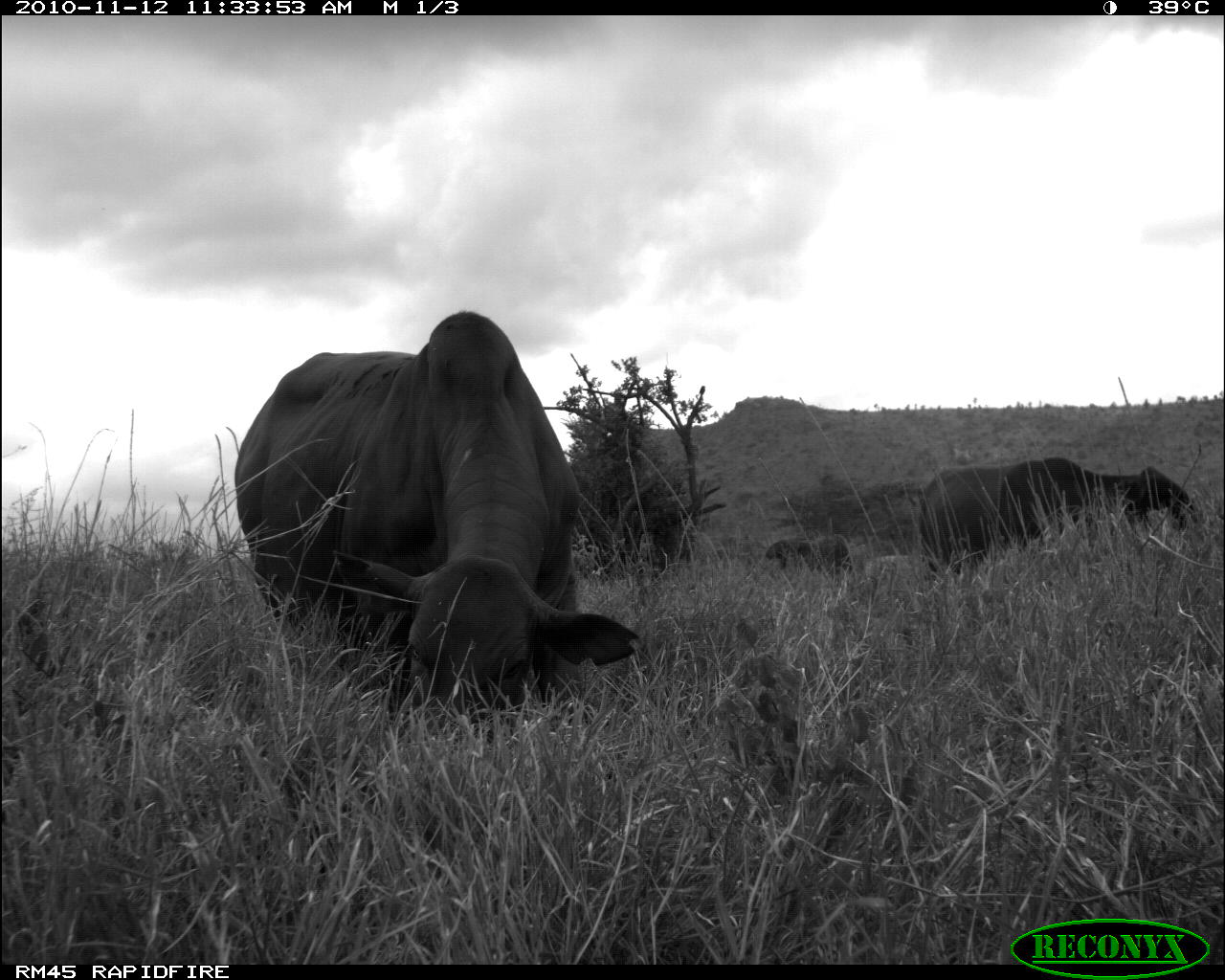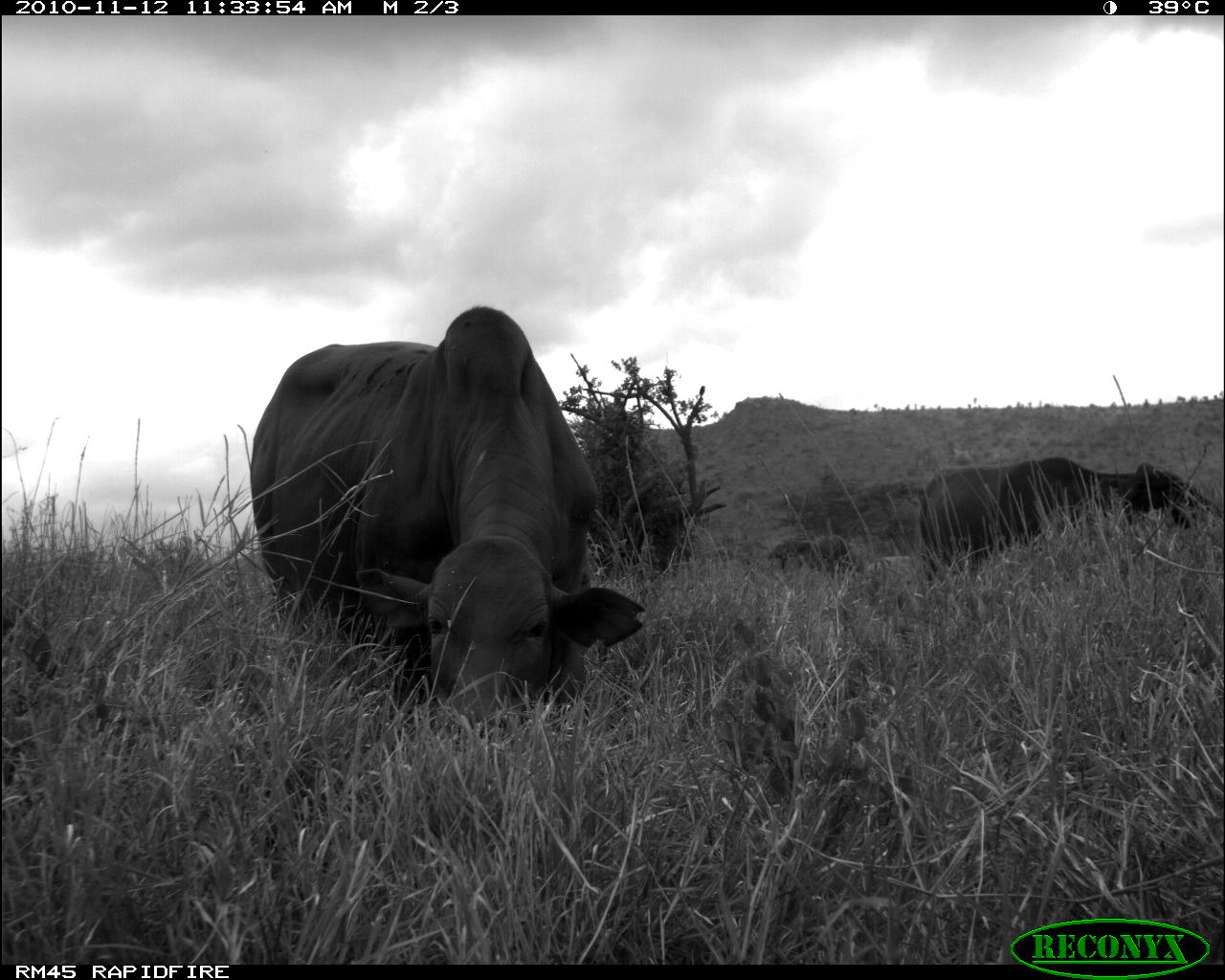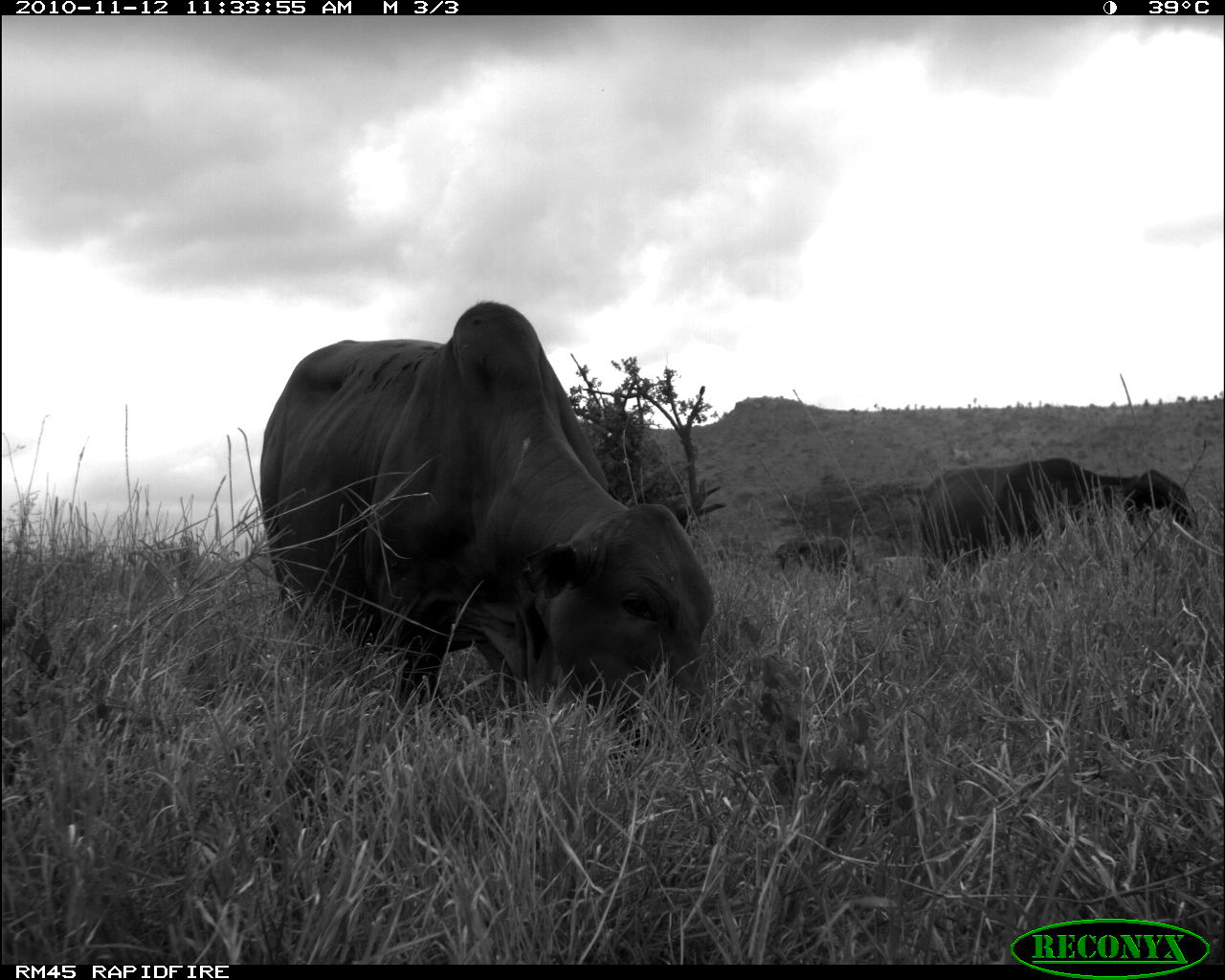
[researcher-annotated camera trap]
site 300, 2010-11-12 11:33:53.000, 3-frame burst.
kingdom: Animalia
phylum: Chordata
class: Mammalia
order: Artiodactyla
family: Bovidae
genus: Bos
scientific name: Bos taurus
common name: domestic cattle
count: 3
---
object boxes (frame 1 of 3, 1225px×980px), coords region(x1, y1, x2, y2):
bos taurus: region(229, 308, 642, 739); region(916, 456, 1203, 585); region(764, 533, 858, 578); region(863, 552, 942, 589)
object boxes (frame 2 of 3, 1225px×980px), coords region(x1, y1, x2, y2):
bos taurus: region(243, 304, 648, 730); region(917, 455, 1225, 583); region(766, 533, 860, 579); region(866, 554, 922, 582)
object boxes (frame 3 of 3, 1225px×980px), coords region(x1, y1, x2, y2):
bos taurus: region(255, 298, 719, 752); region(916, 456, 1201, 591); region(774, 535, 851, 575)